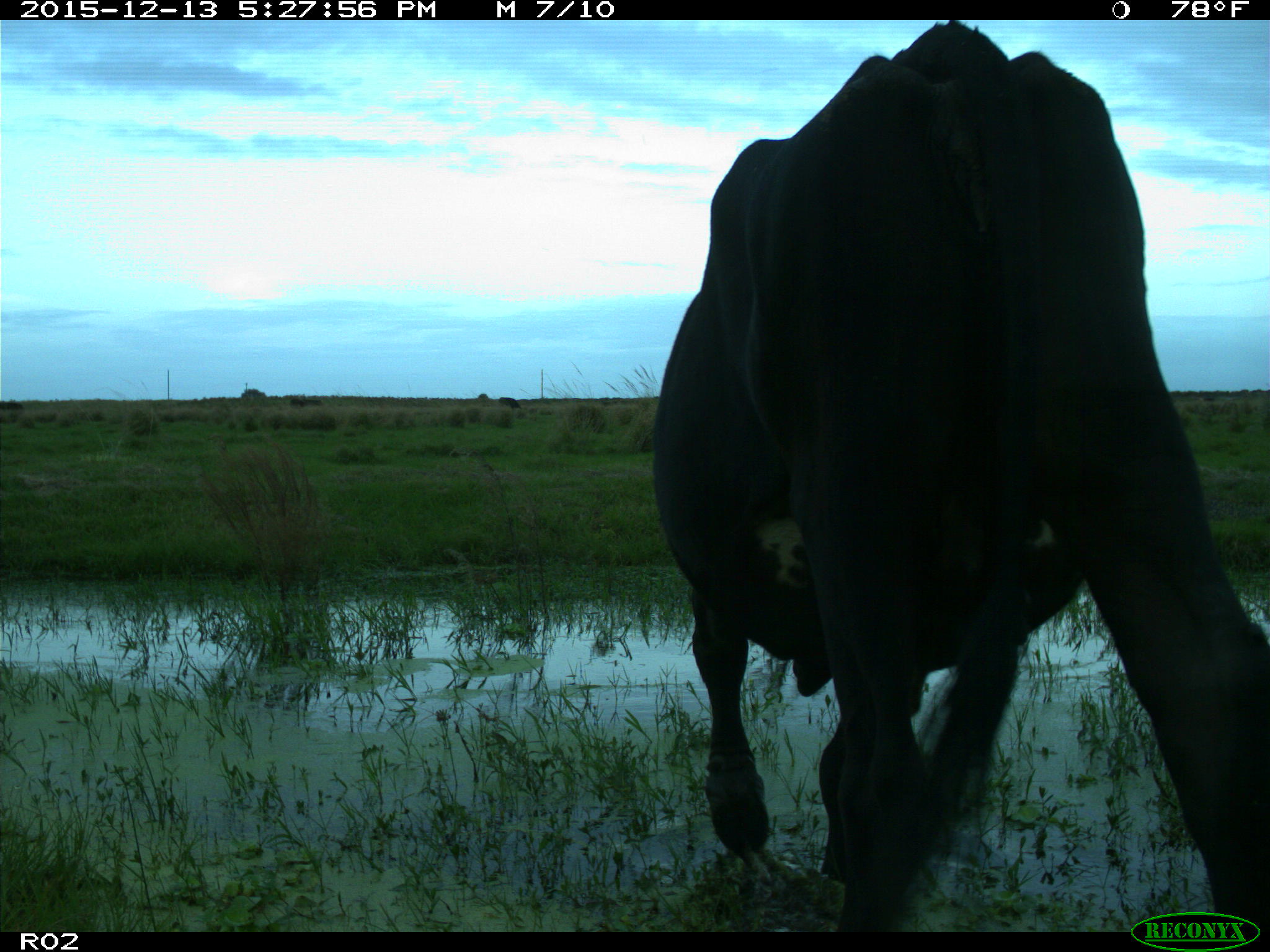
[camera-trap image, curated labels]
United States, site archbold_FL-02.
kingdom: Animalia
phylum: Chordata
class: Mammalia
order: Artiodactyla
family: Bovidae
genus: Bos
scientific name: Bos taurus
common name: domestic cow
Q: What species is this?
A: Bos taurus (domestic cow).